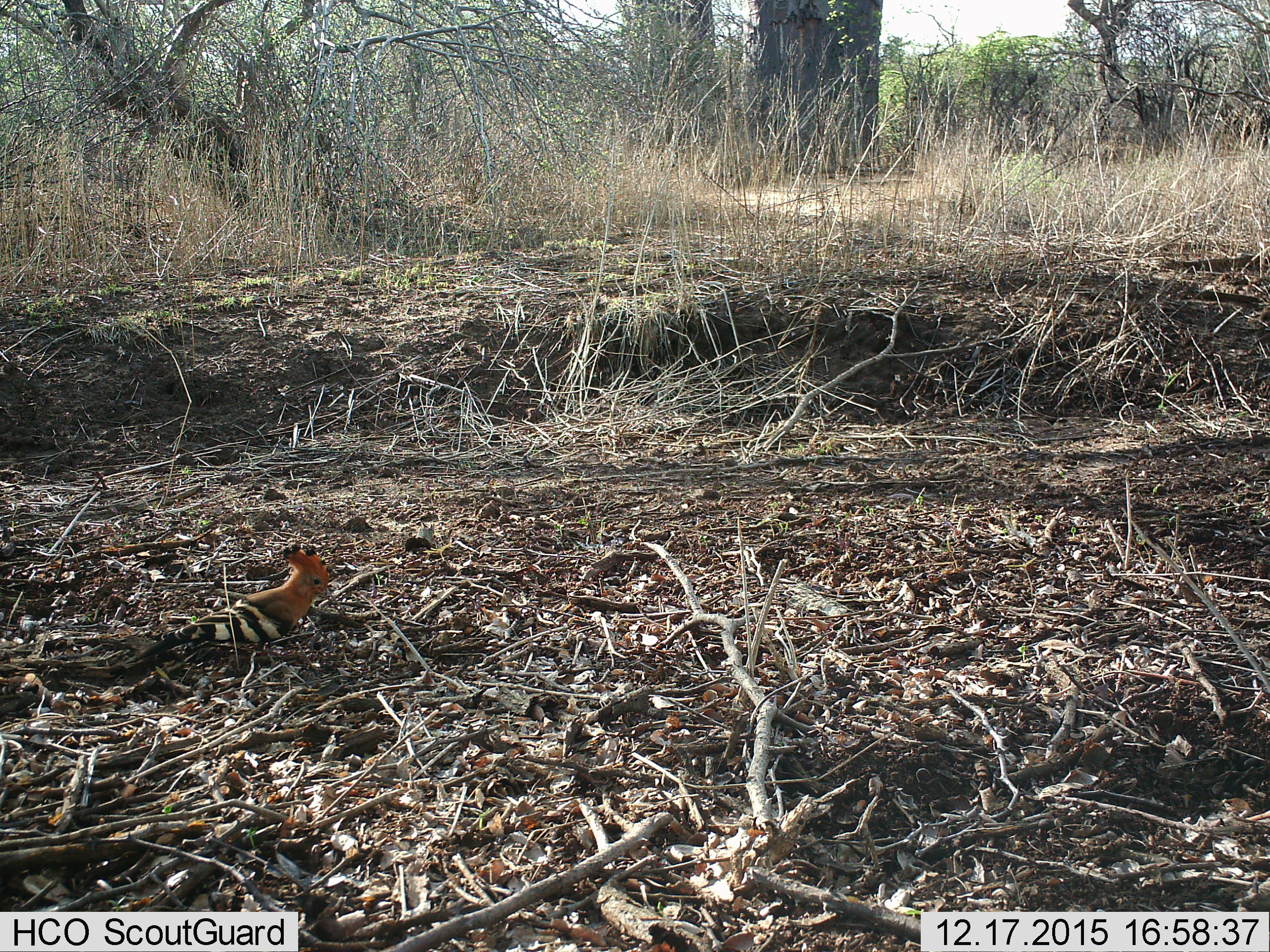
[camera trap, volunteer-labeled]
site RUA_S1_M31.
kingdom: Animalia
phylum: Chordata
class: Aves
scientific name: Aves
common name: bird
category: birdother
Birdother (bird) (Aves), count 1. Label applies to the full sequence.